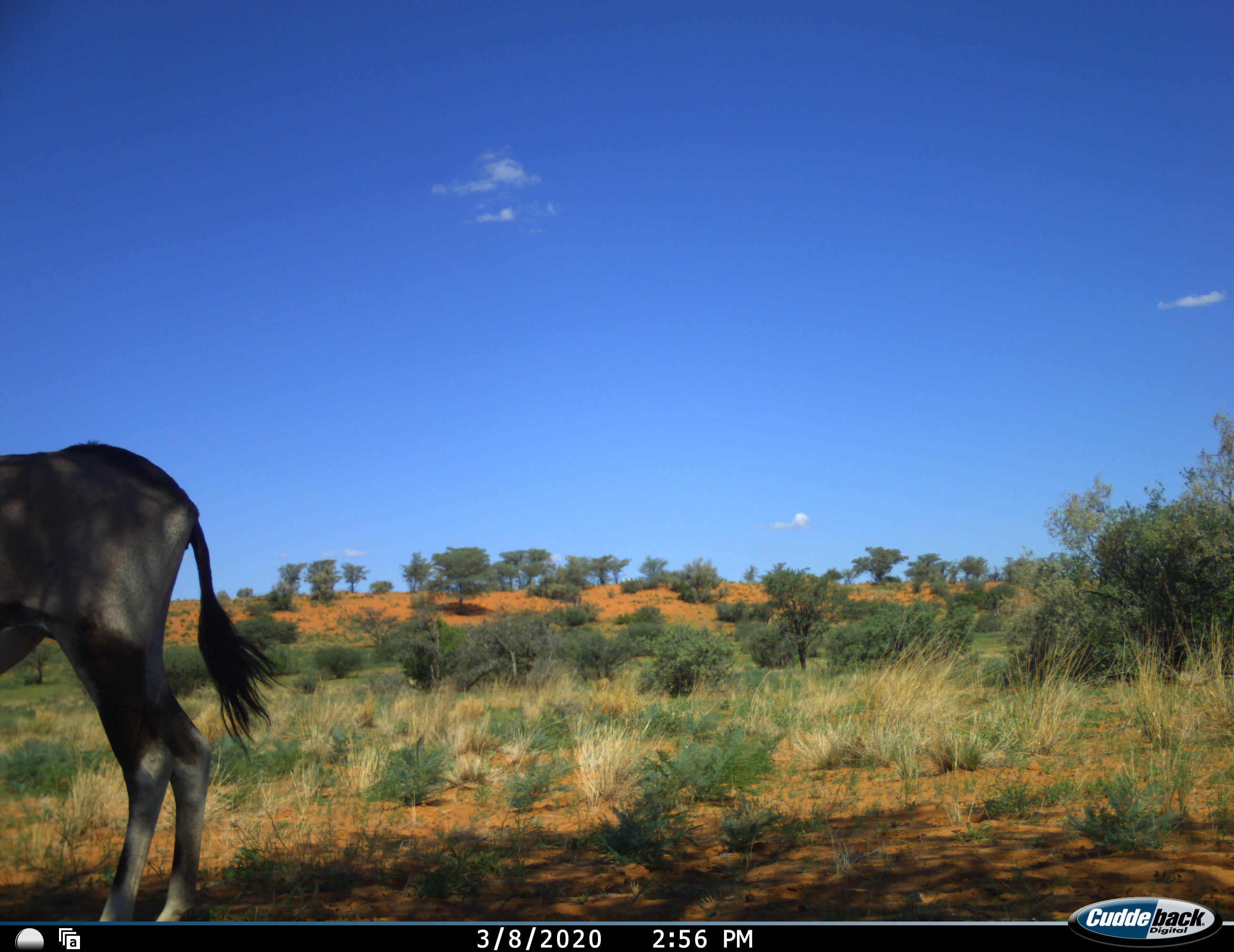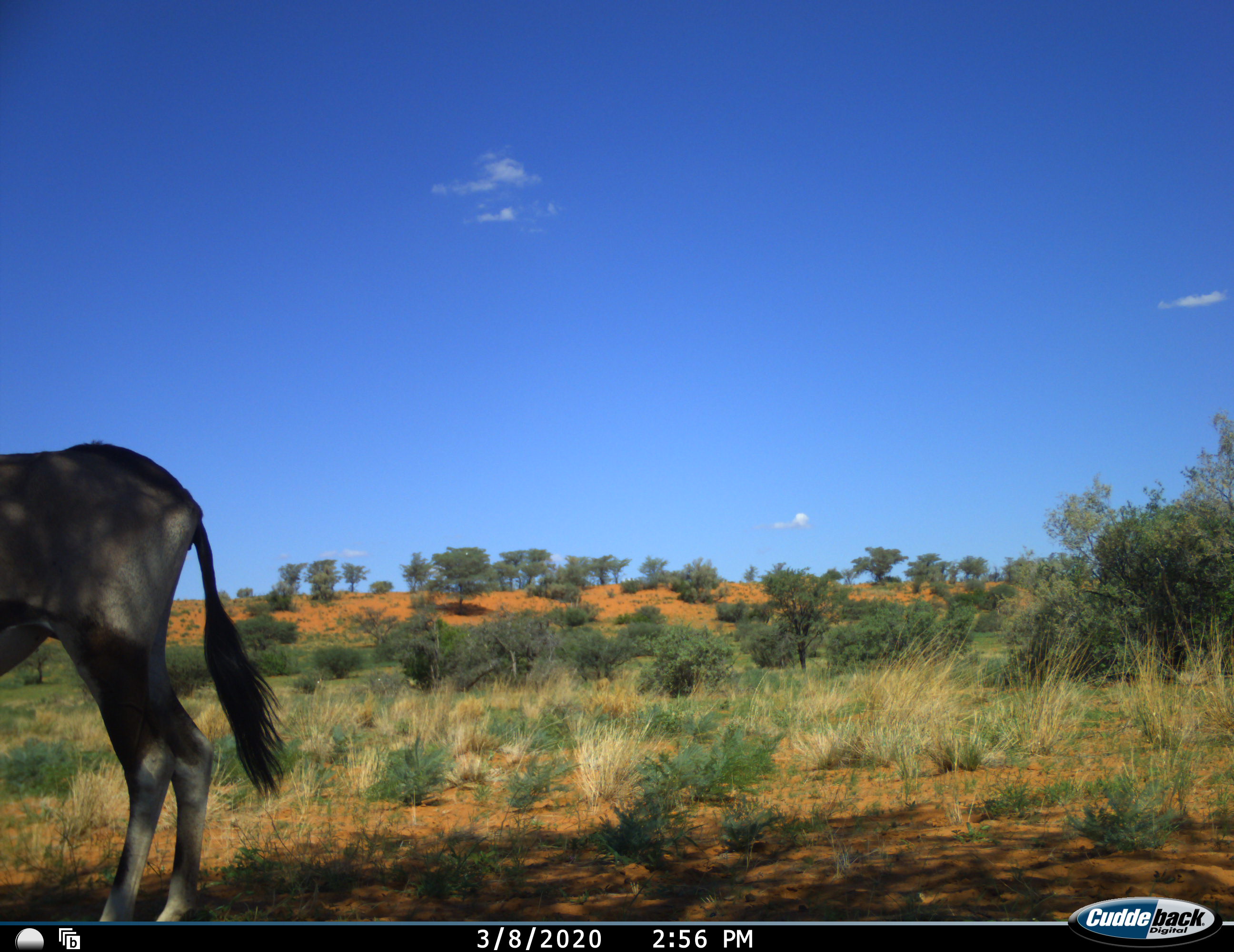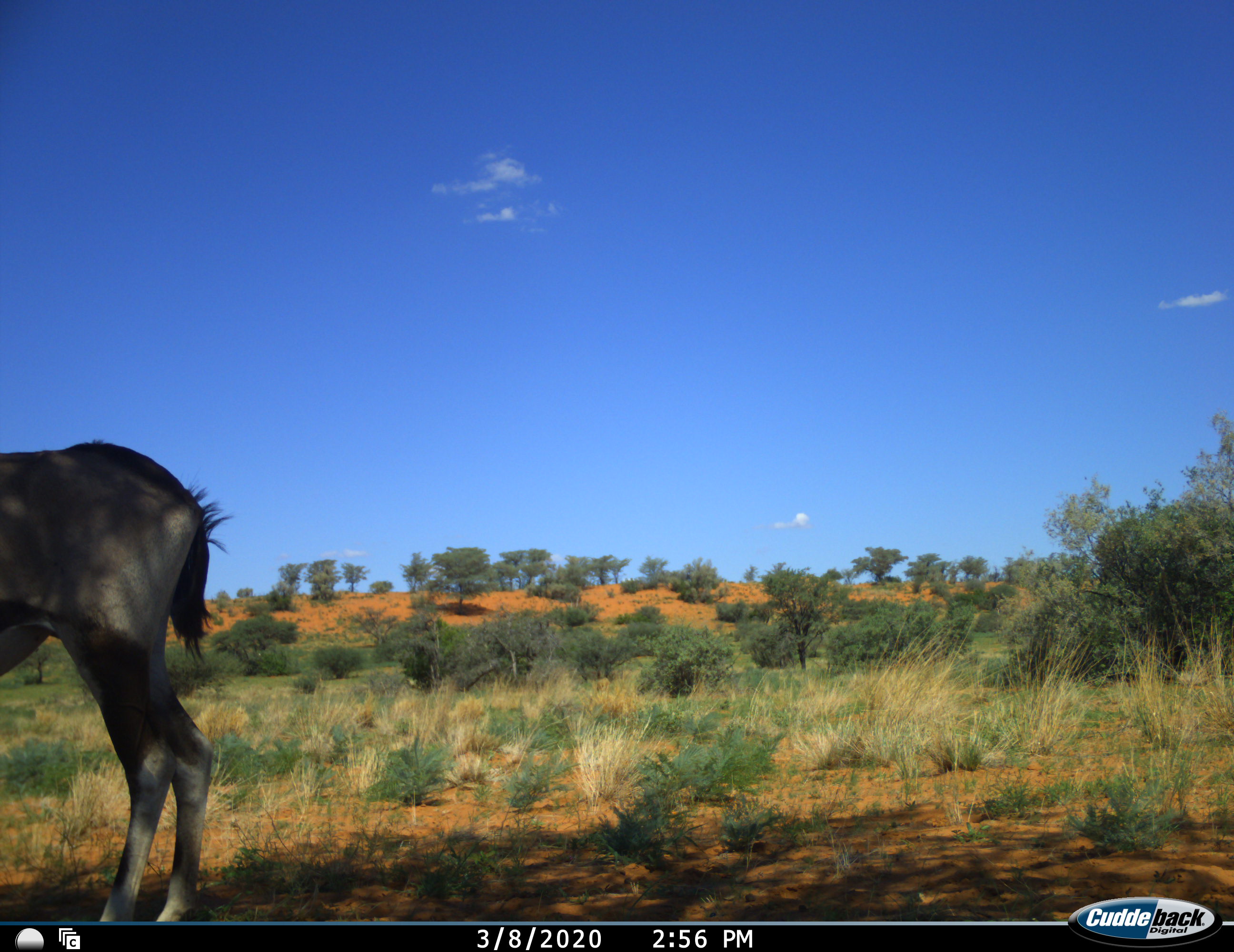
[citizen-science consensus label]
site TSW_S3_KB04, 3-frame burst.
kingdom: Animalia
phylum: Chordata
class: Mammalia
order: Artiodactyla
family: Bovidae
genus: Oryx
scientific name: Oryx gazella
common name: gemsbok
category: oryx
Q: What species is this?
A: Oryx (gemsbok) (Oryx gazella).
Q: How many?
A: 1.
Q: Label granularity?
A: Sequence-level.